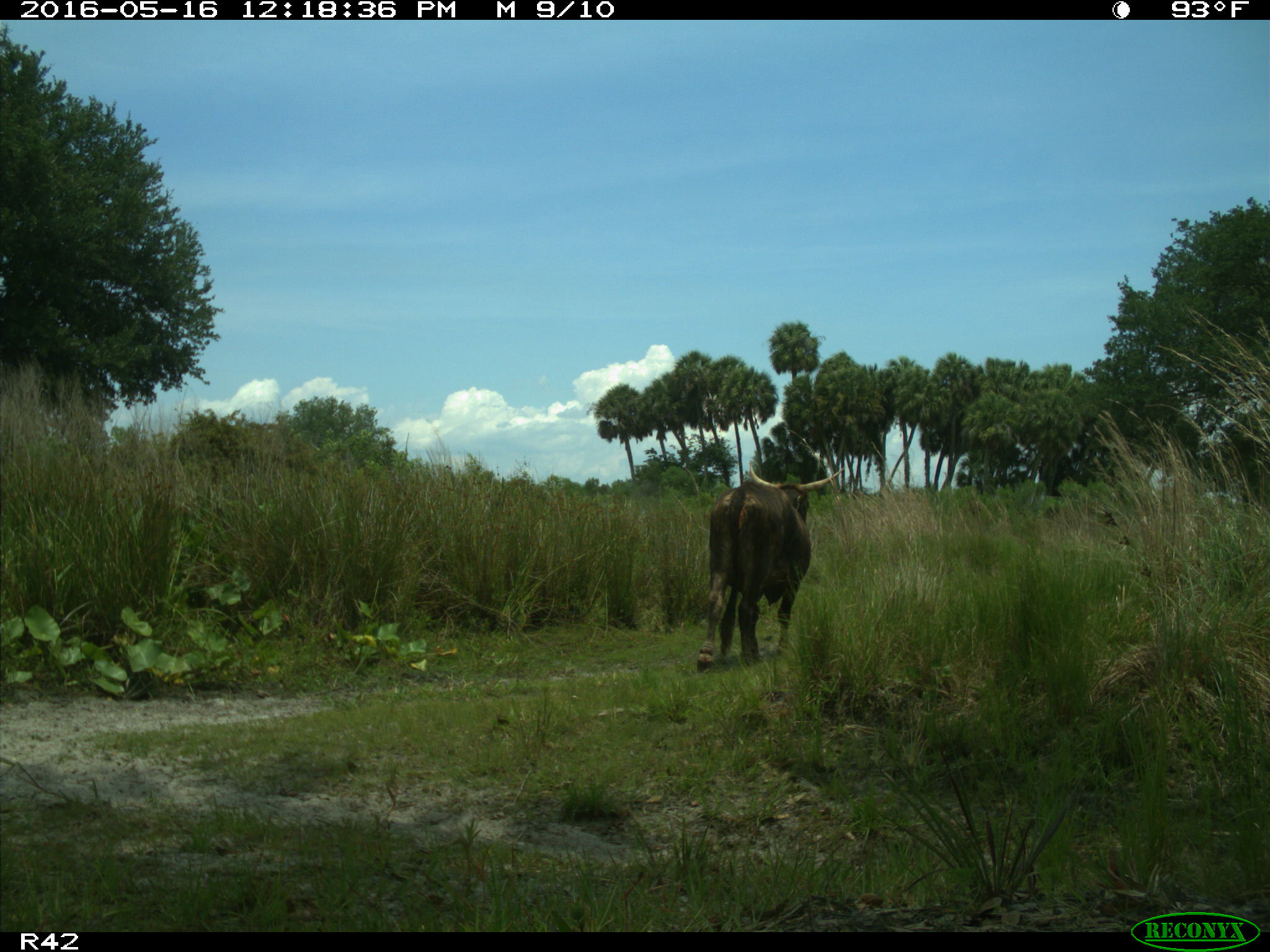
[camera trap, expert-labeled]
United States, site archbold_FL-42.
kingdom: Animalia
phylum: Chordata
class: Mammalia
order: Artiodactyla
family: Bovidae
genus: Bos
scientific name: Bos taurus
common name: domestic cow